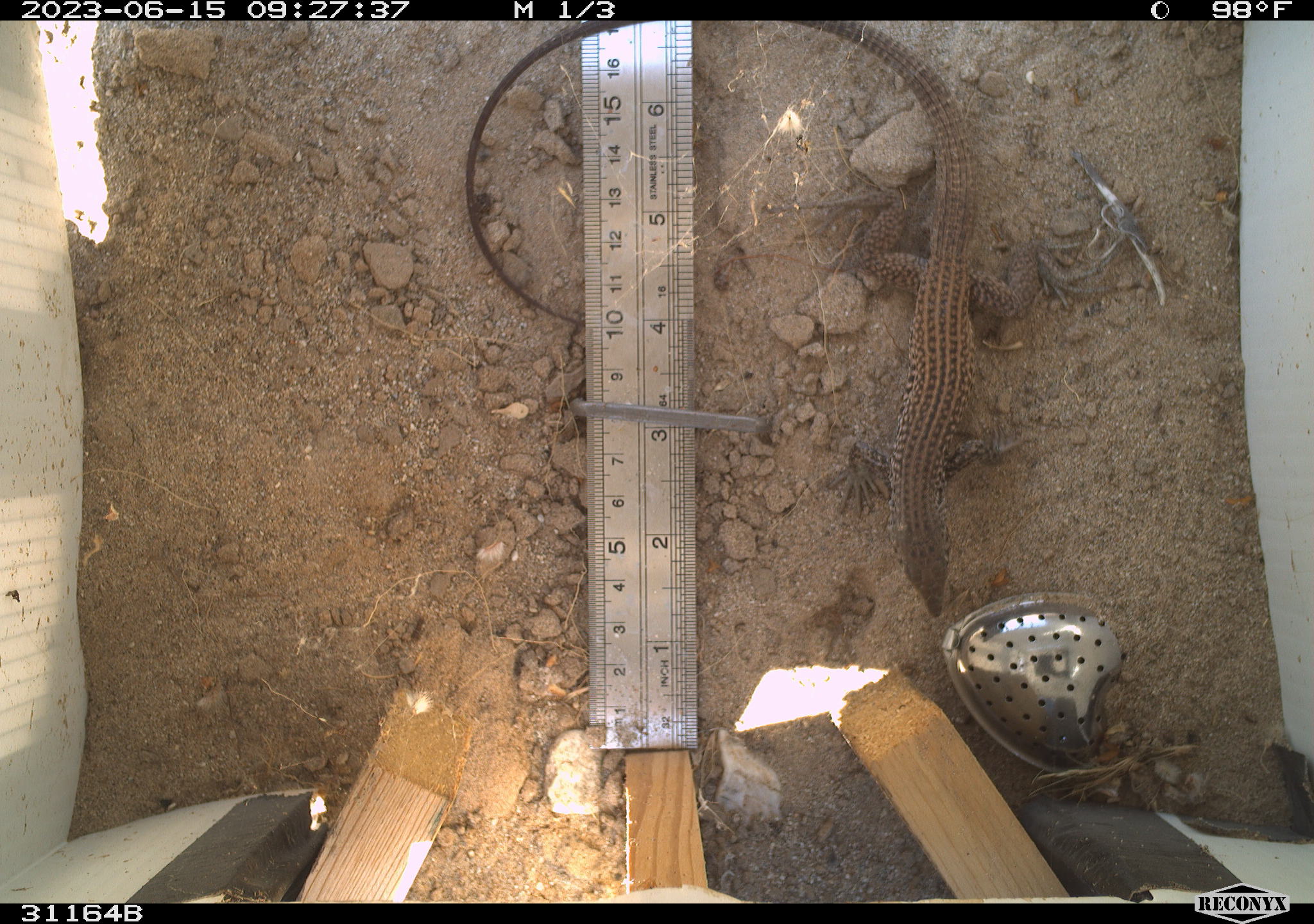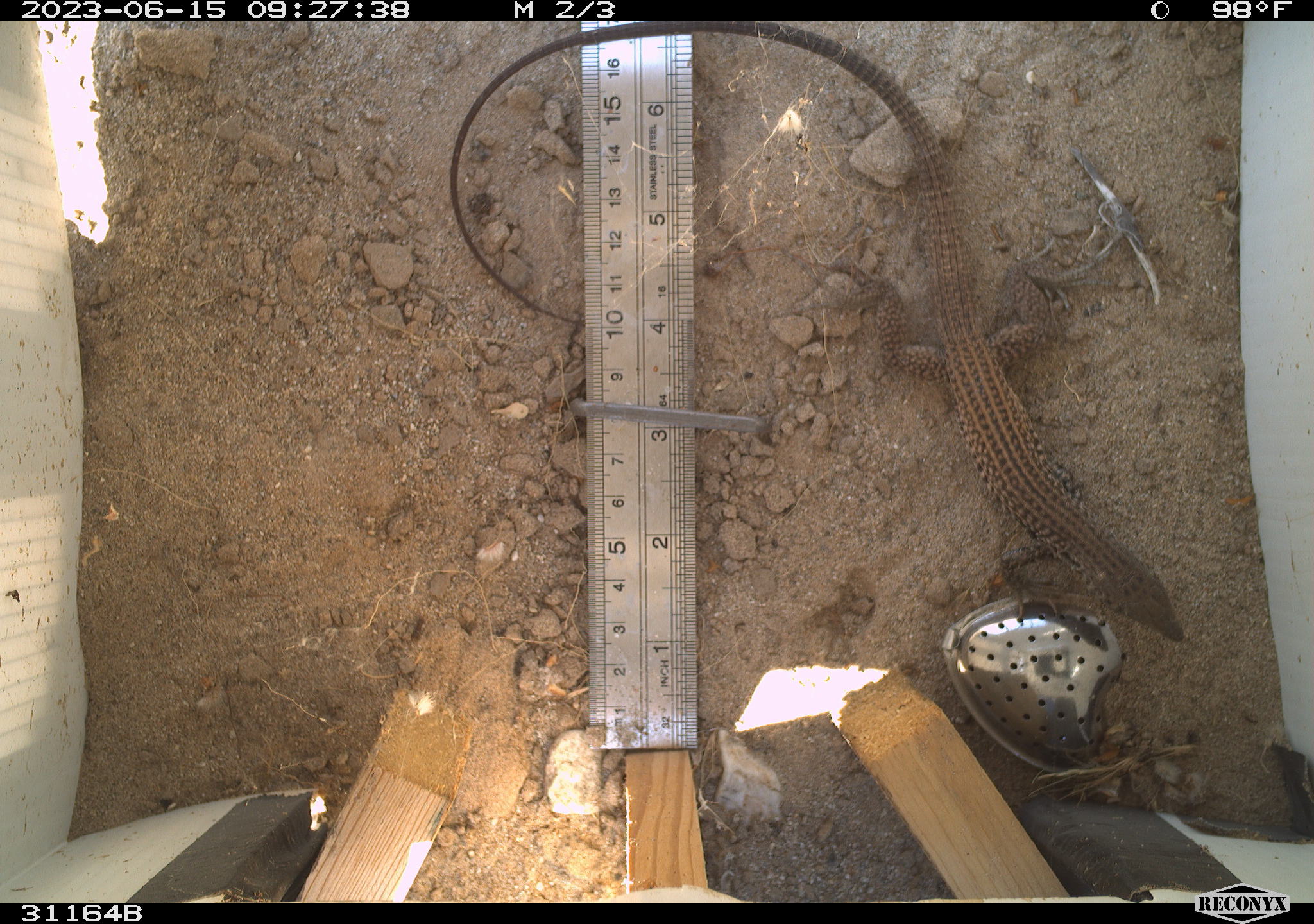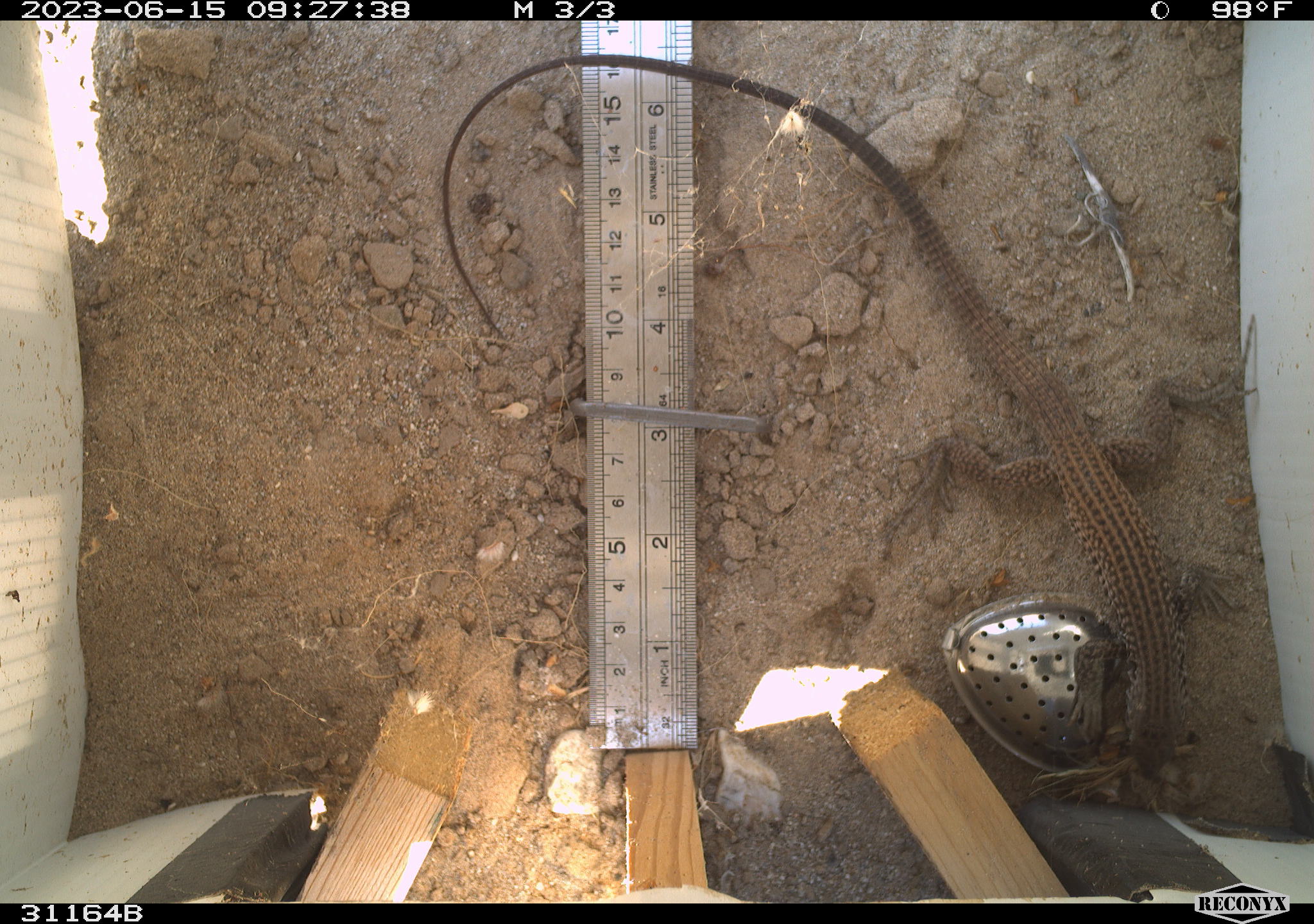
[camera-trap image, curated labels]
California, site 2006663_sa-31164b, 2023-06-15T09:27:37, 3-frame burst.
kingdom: Animalia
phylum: Chordata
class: Reptilia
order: Squamata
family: Teiidae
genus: Aspidoscelis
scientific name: Aspidoscelis tigris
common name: western whiptail